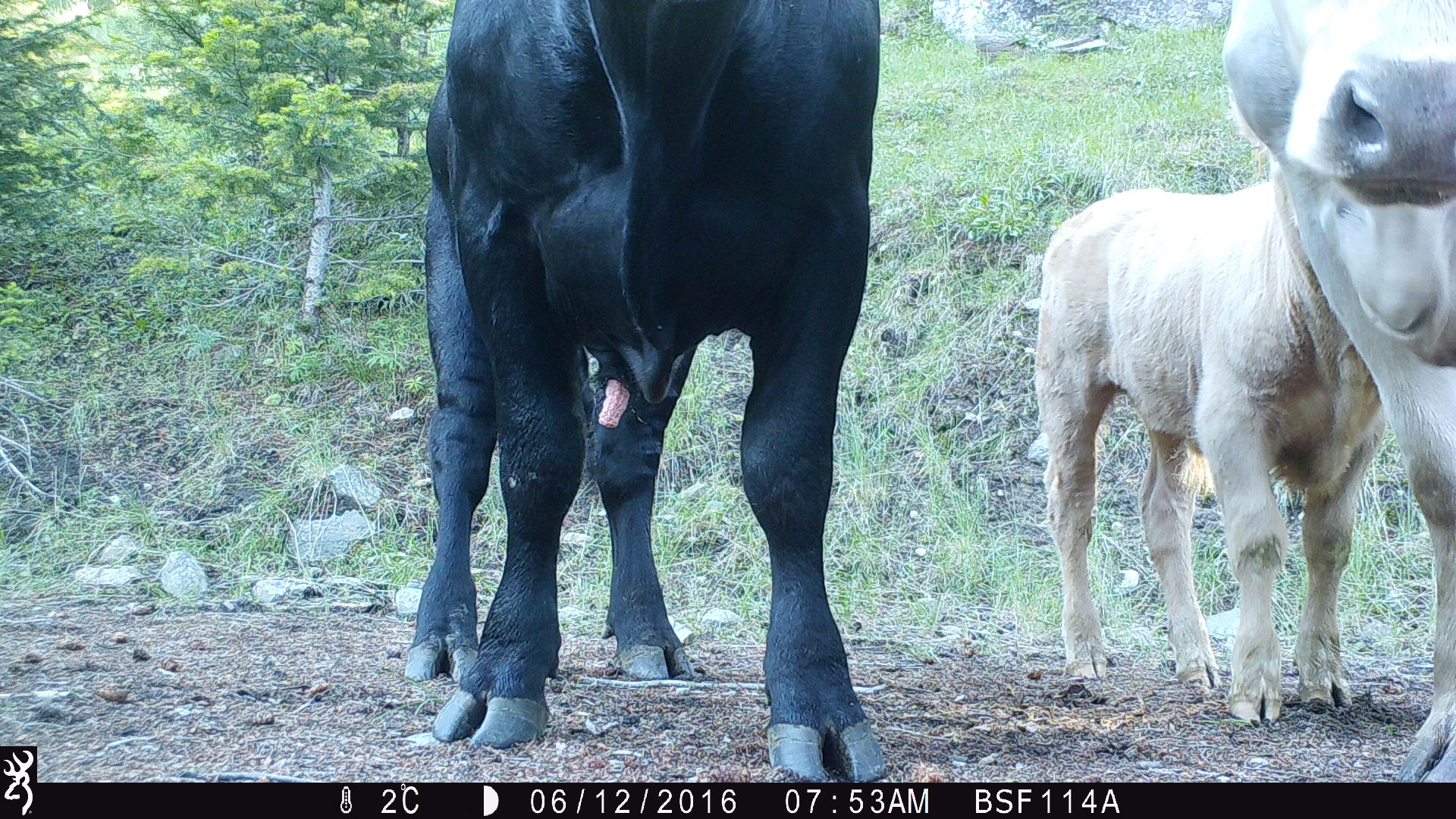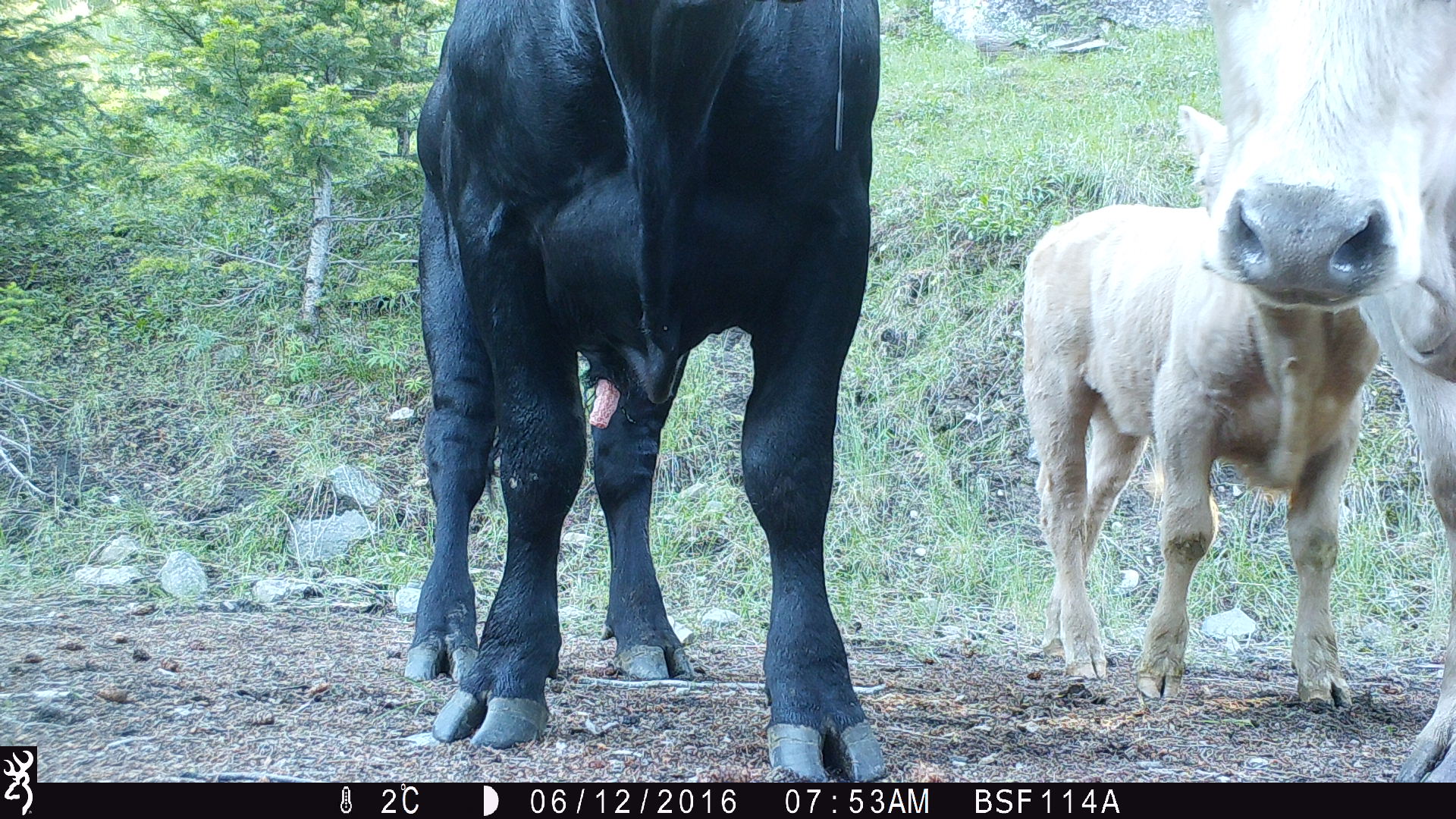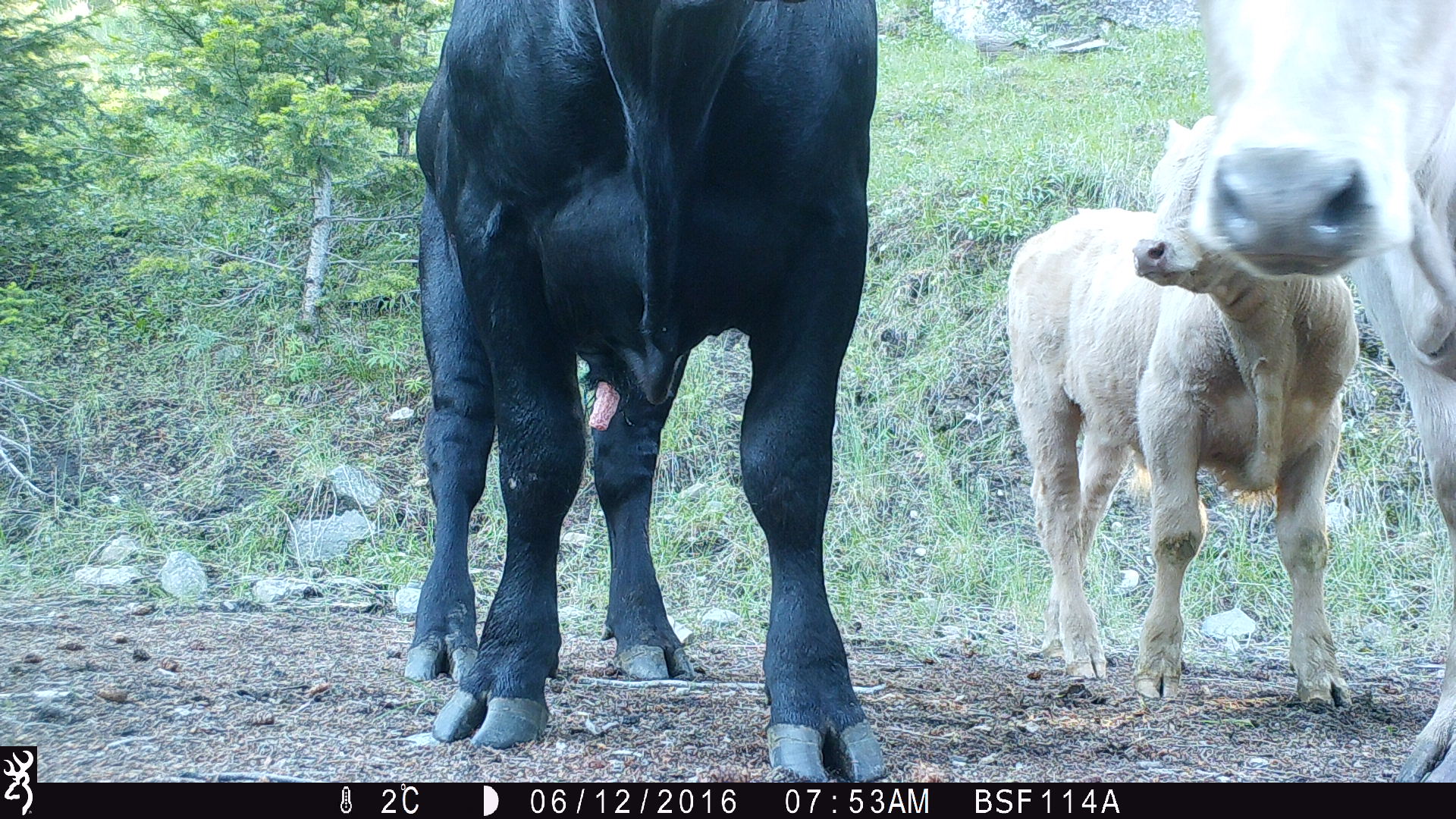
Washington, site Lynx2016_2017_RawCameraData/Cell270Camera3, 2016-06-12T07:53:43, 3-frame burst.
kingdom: Animalia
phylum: Chordata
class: Mammalia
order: Artiodactyla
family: Bovidae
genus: Bos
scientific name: Bos taurus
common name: domestic cattle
Domestic cattle (Bos taurus). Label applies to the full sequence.